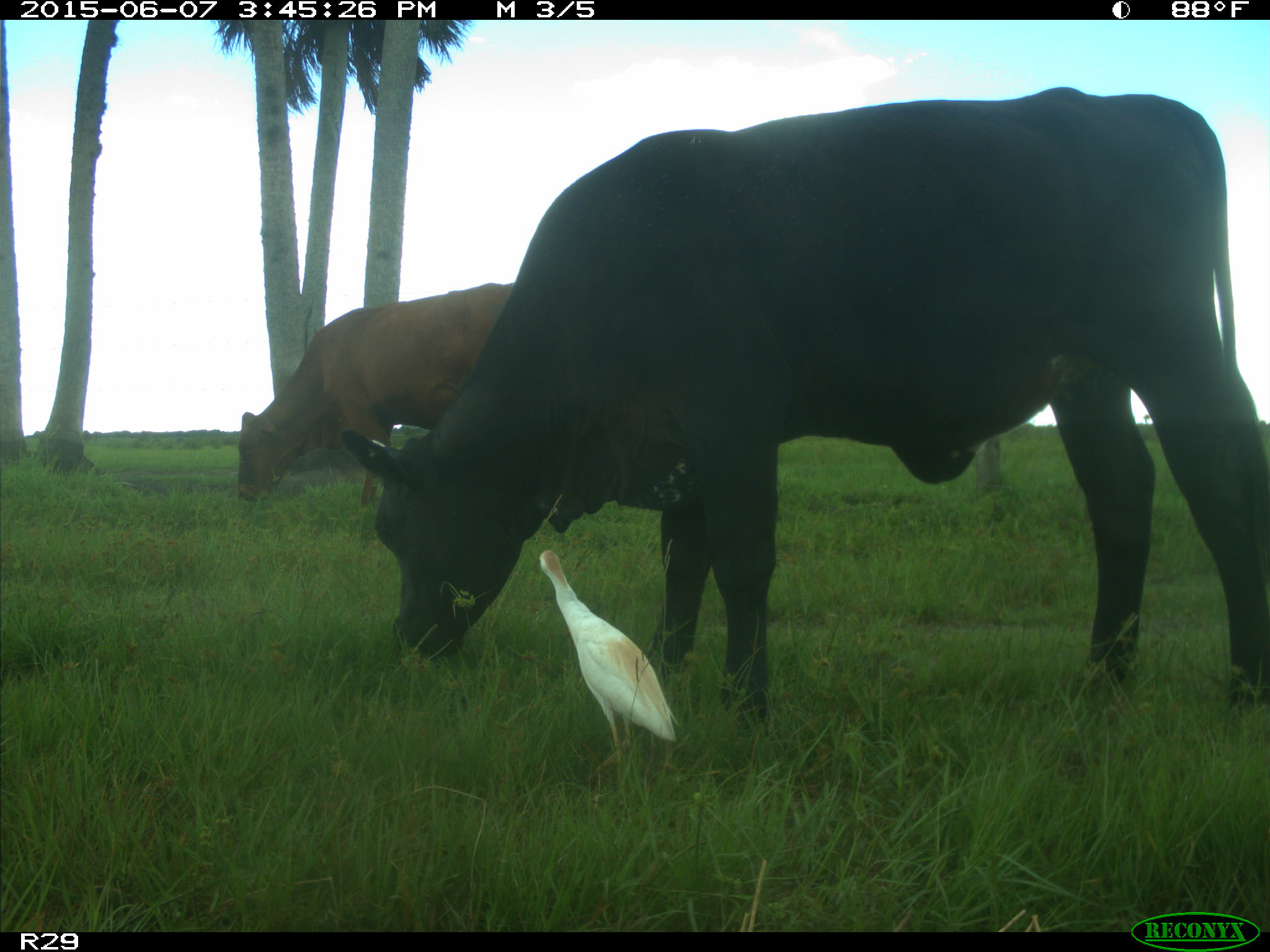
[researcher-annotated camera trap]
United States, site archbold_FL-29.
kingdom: Animalia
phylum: Chordata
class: Mammalia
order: Artiodactyla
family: Bovidae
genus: Bos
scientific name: Bos taurus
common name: domestic cow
Bos taurus (domestic cow).